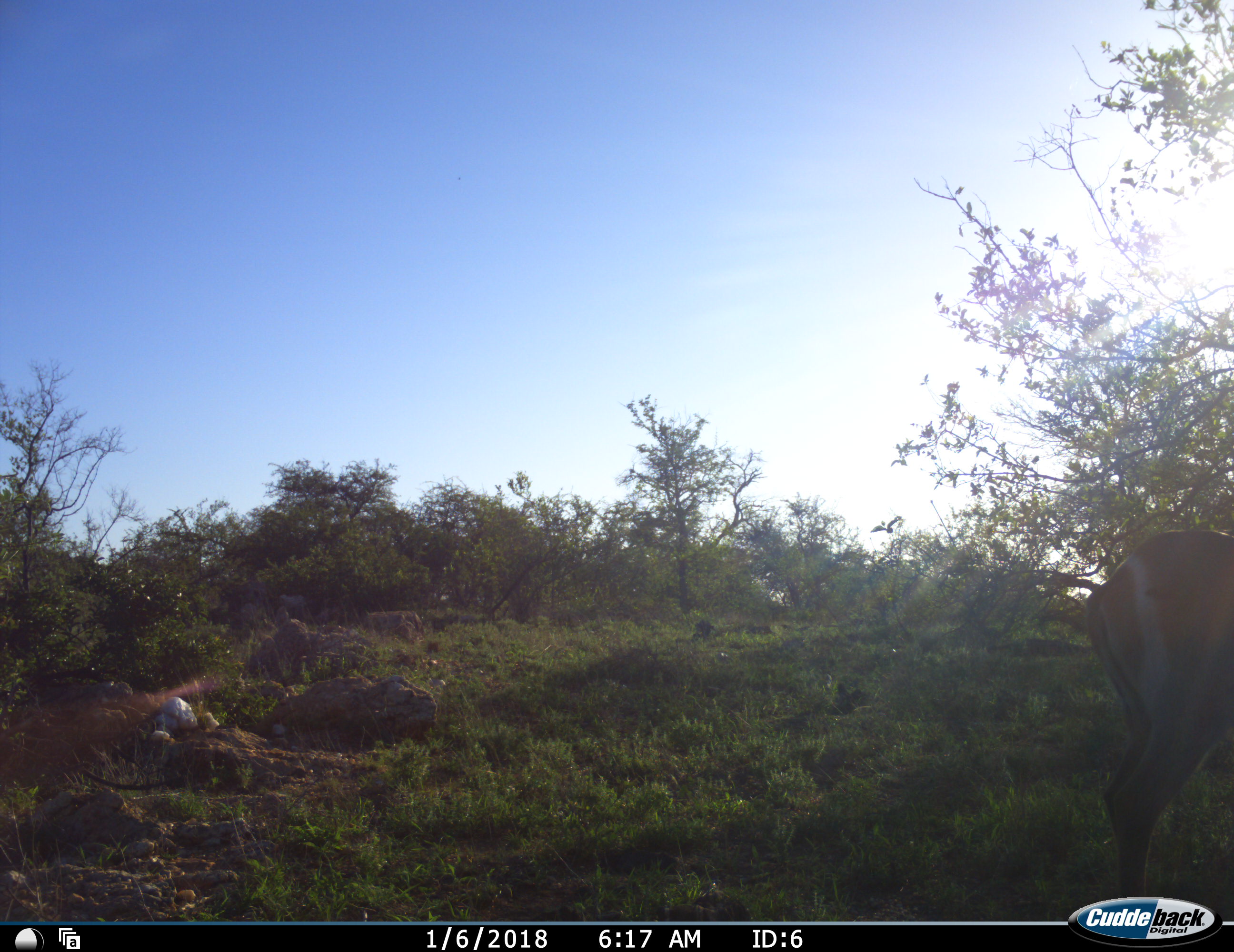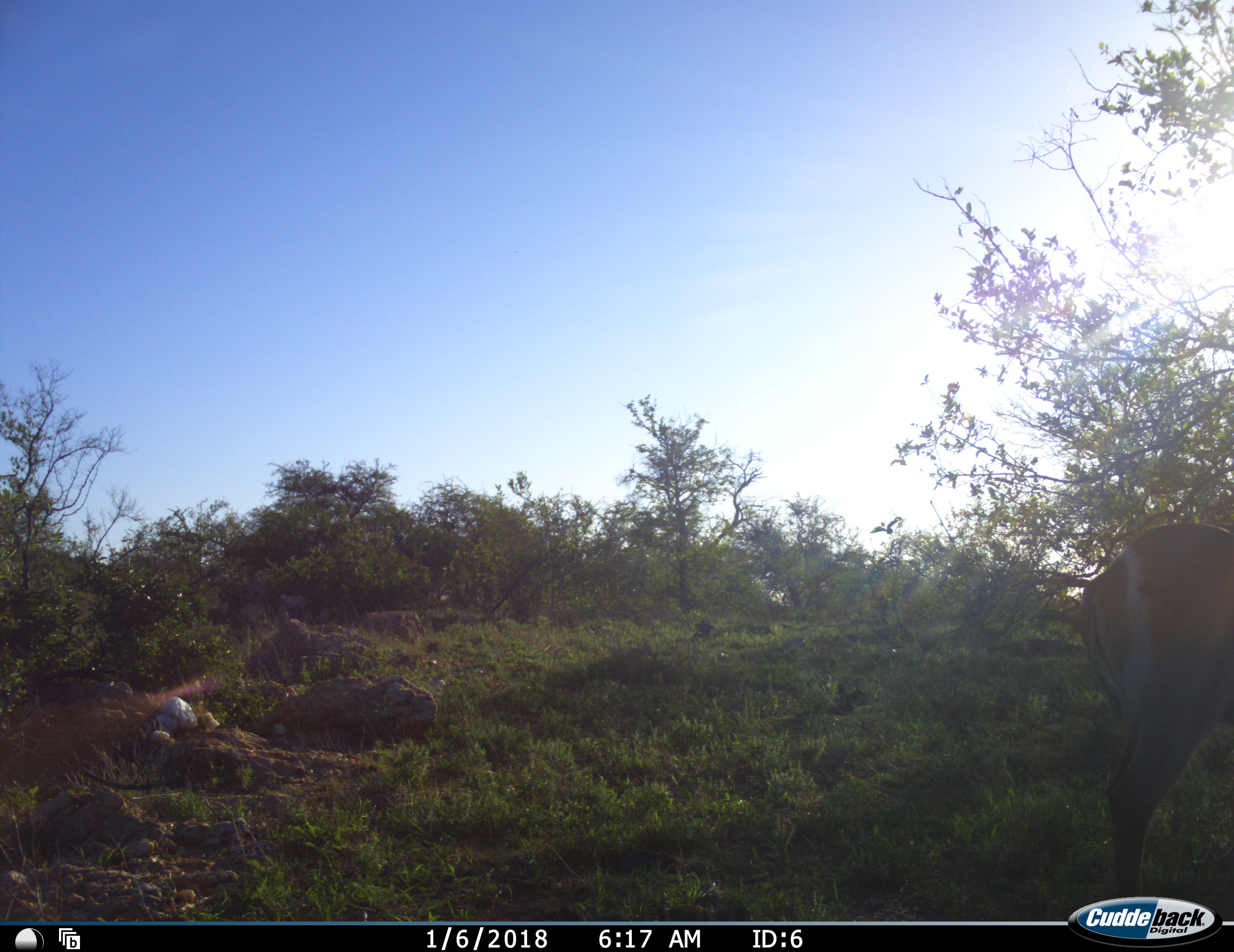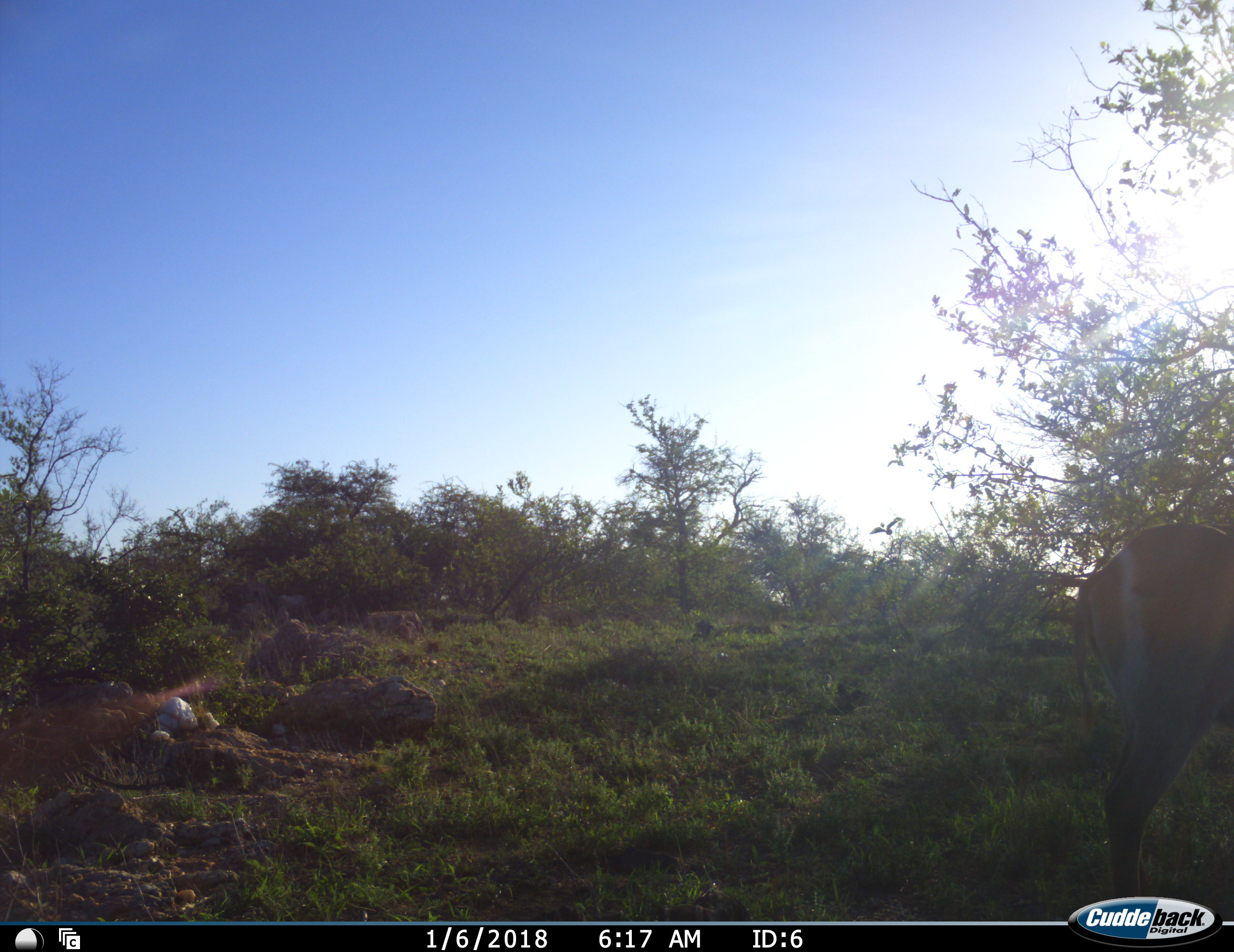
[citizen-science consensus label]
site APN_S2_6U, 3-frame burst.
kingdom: Animalia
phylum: Chordata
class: Mammalia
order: Artiodactyla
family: Bovidae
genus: Kobus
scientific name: Kobus ellipsiprymnus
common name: waterbuck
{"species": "waterbuck (Kobus ellipsiprymnus)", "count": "1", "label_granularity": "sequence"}